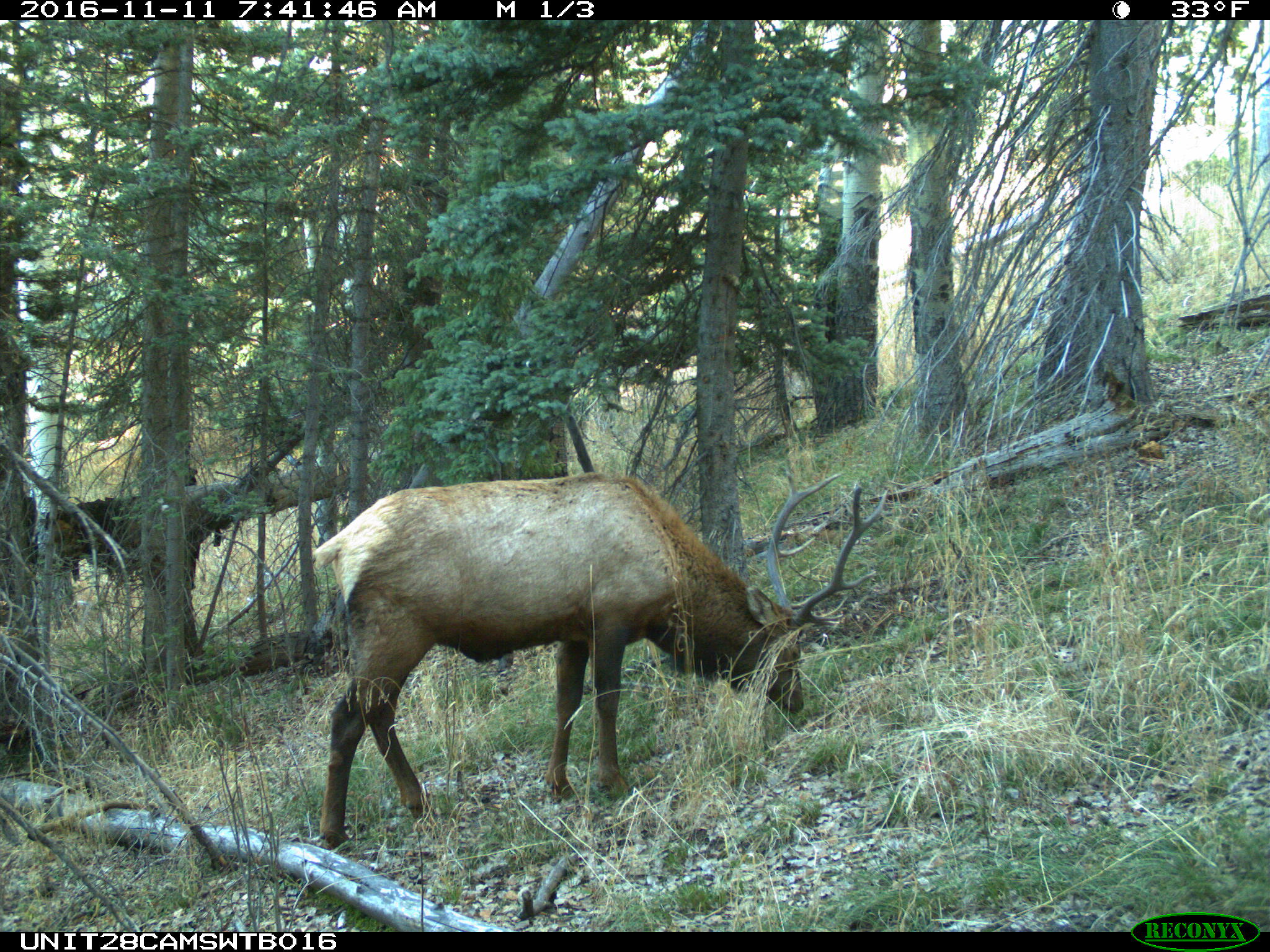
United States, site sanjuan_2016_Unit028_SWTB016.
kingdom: Animalia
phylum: Chordata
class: Mammalia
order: Artiodactyla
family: Cervidae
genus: Cervus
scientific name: Cervus elaphus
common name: red deer